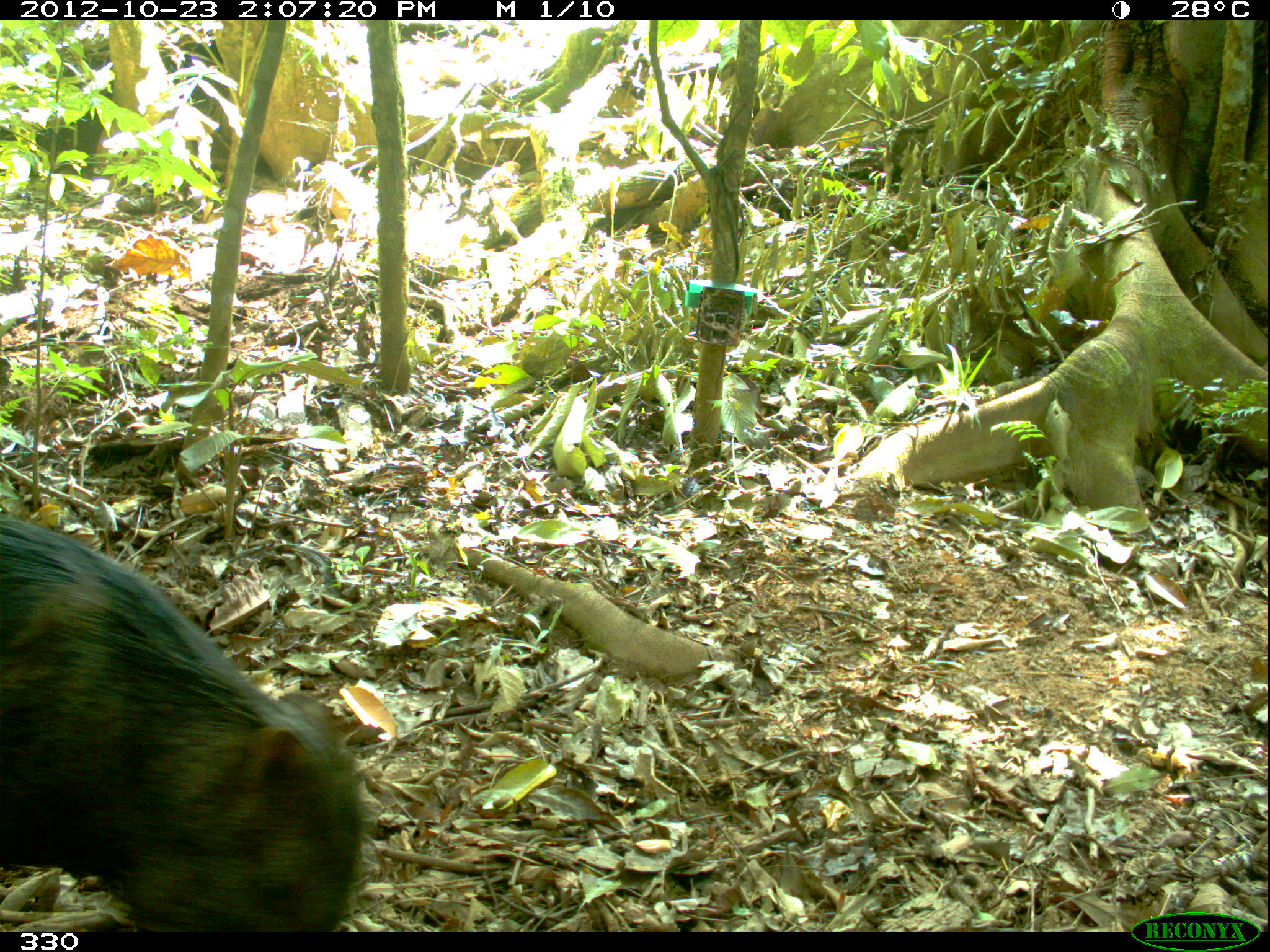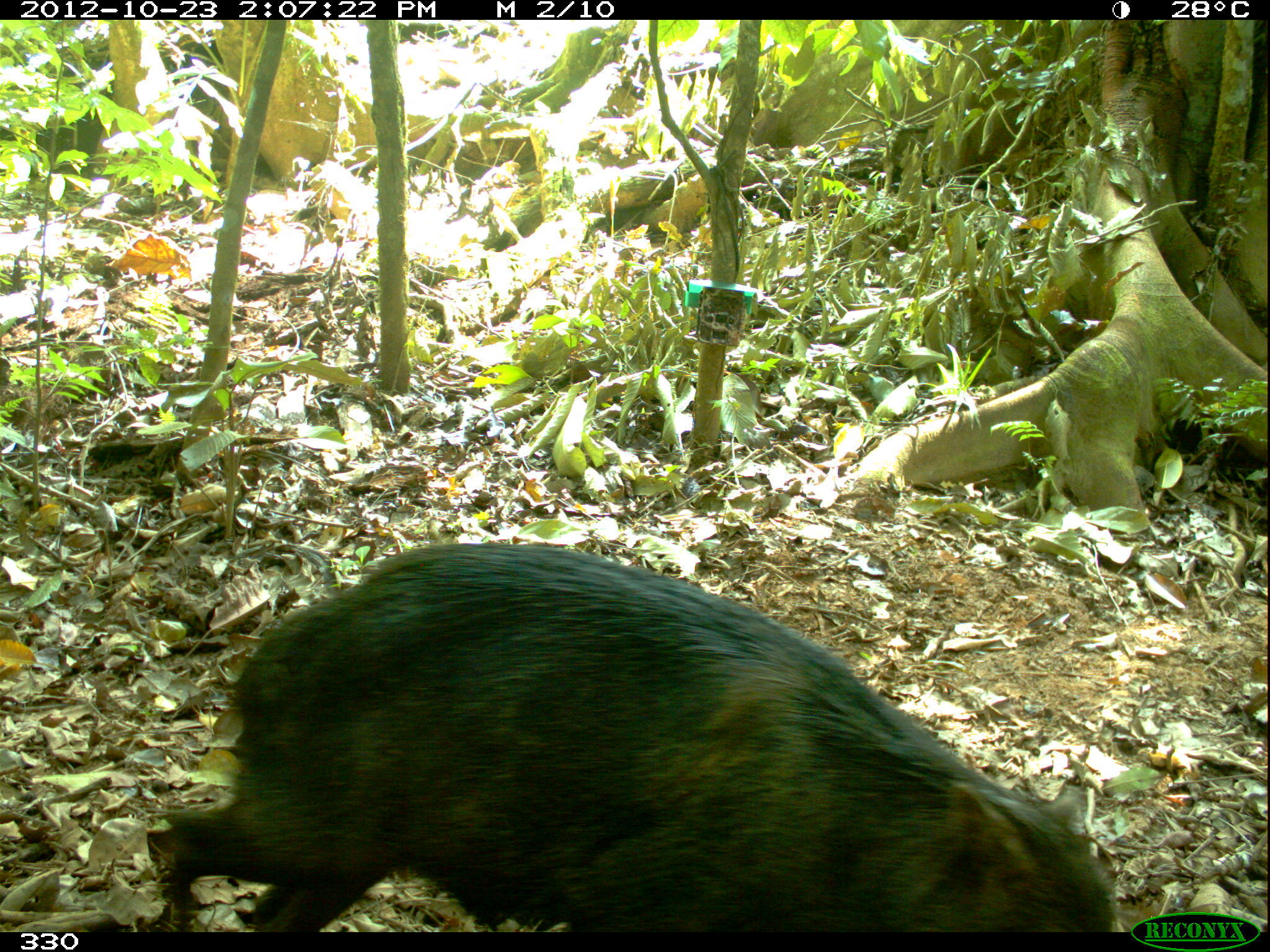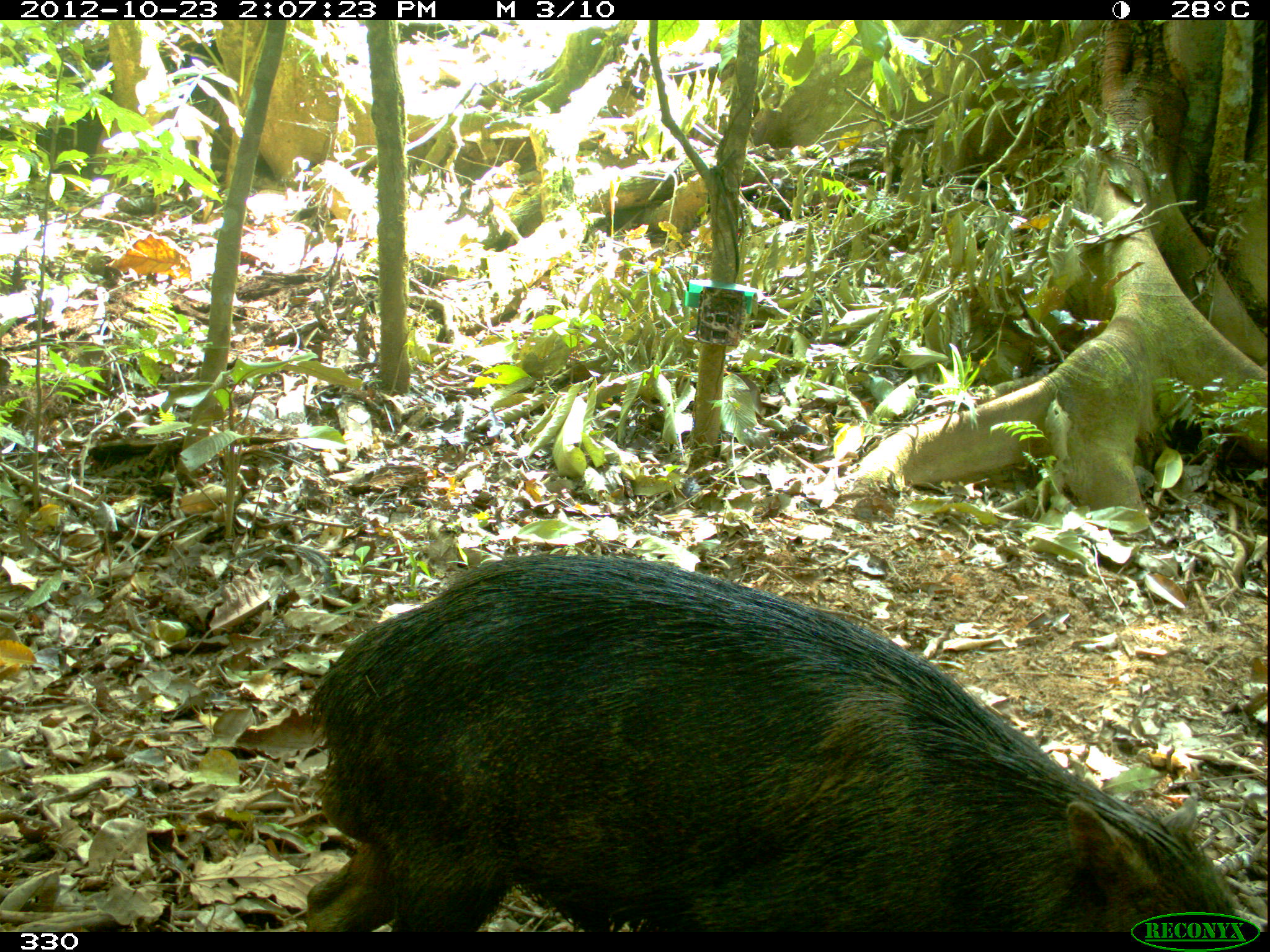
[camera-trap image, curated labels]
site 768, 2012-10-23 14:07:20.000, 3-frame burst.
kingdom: Animalia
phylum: Chordata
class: Mammalia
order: Artiodactyla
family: Tayassuidae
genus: Tayassu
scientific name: Tayassu pecari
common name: white-lipped peccary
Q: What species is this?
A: Tayassu pecari (white-lipped peccary).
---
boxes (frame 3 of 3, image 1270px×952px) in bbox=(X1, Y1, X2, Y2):
tayassu pecari: bbox=(307, 554, 1244, 932)